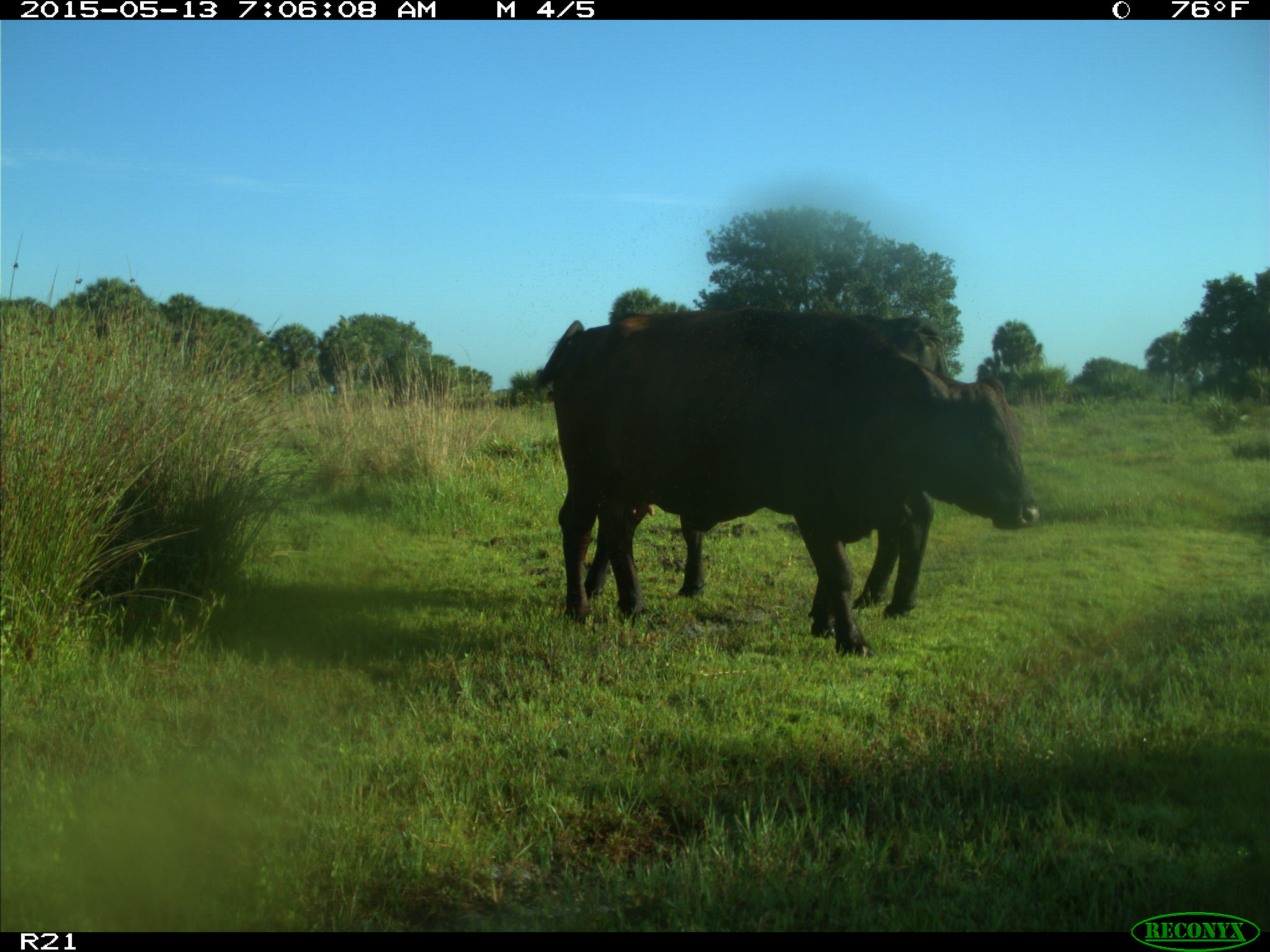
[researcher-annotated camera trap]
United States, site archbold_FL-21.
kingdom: Animalia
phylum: Chordata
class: Mammalia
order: Artiodactyla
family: Bovidae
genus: Bos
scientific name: Bos taurus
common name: domestic cow